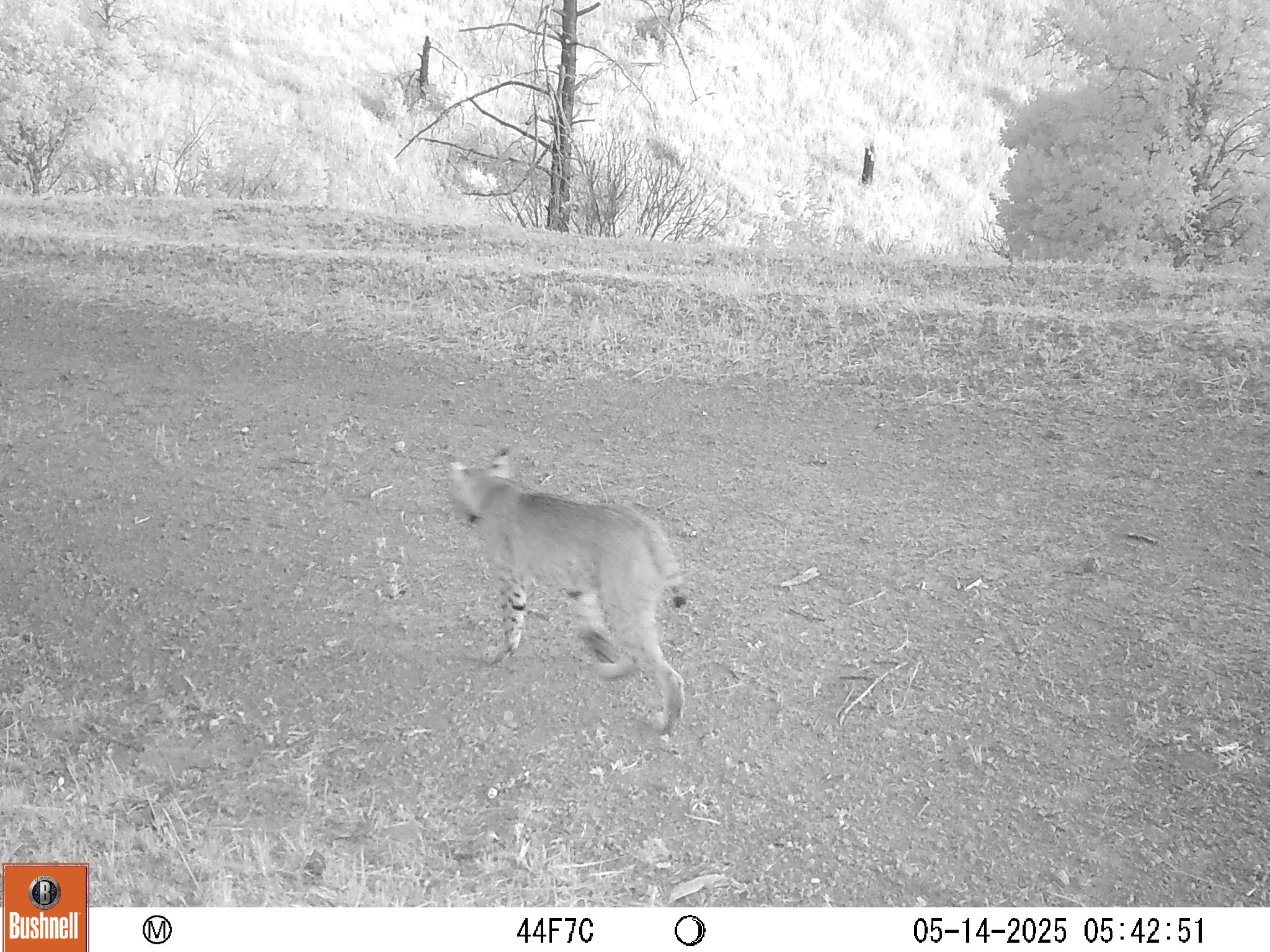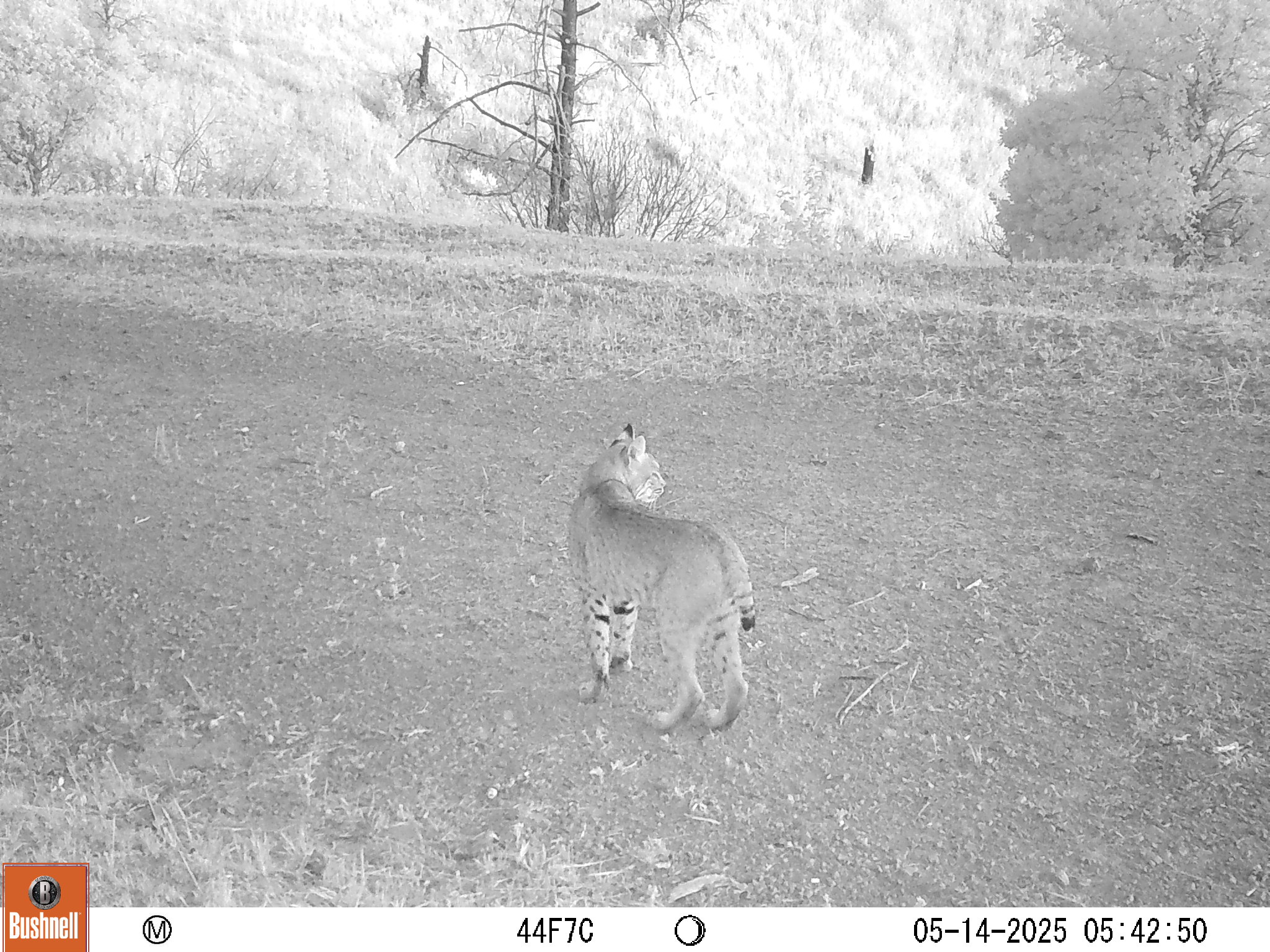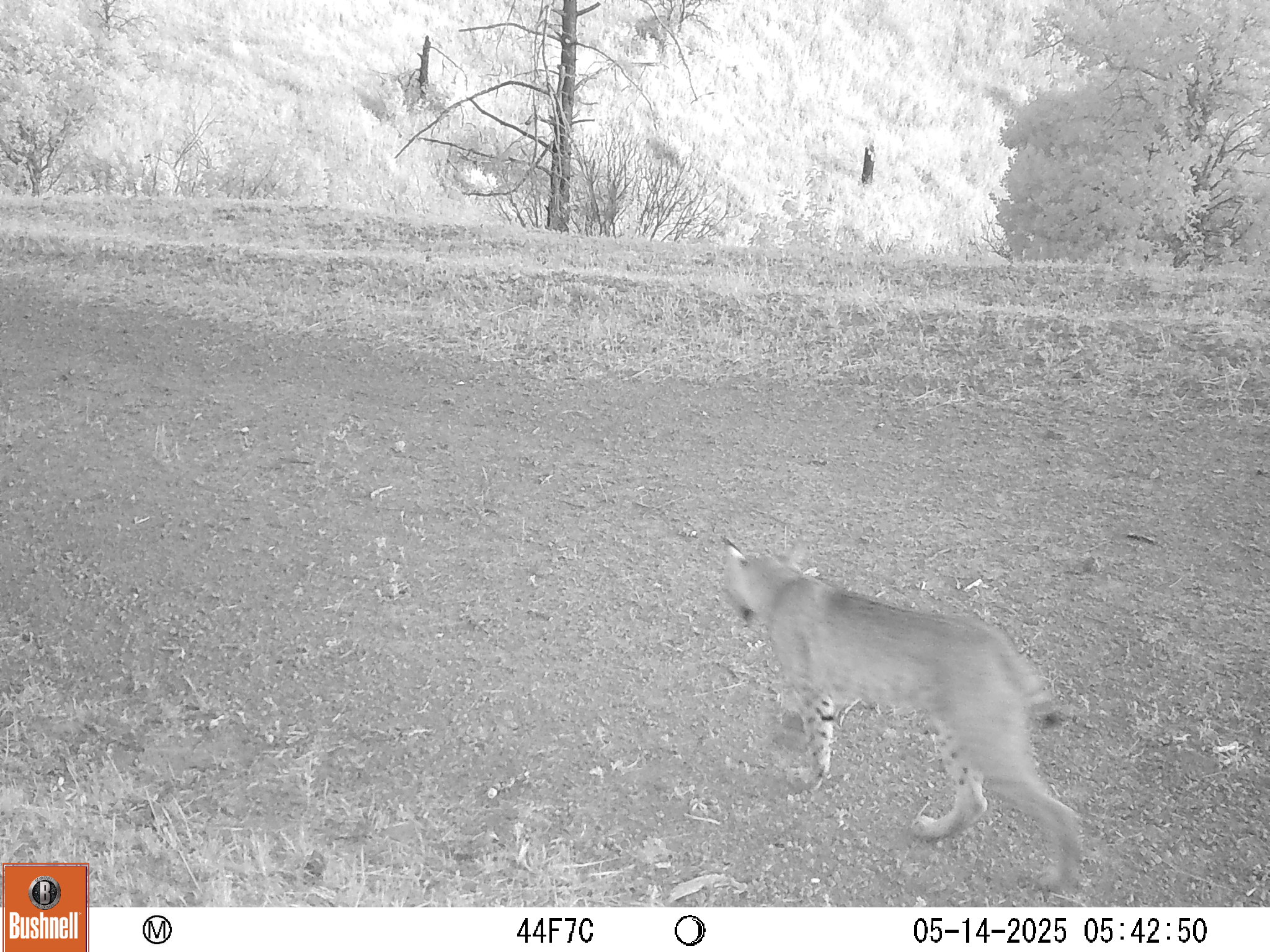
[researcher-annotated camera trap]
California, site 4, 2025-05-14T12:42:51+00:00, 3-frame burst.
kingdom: Animalia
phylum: Chordata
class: Mammalia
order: Carnivora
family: Felidae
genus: Lynx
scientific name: Lynx rufus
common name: bobcat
Bobcat (Lynx rufus).